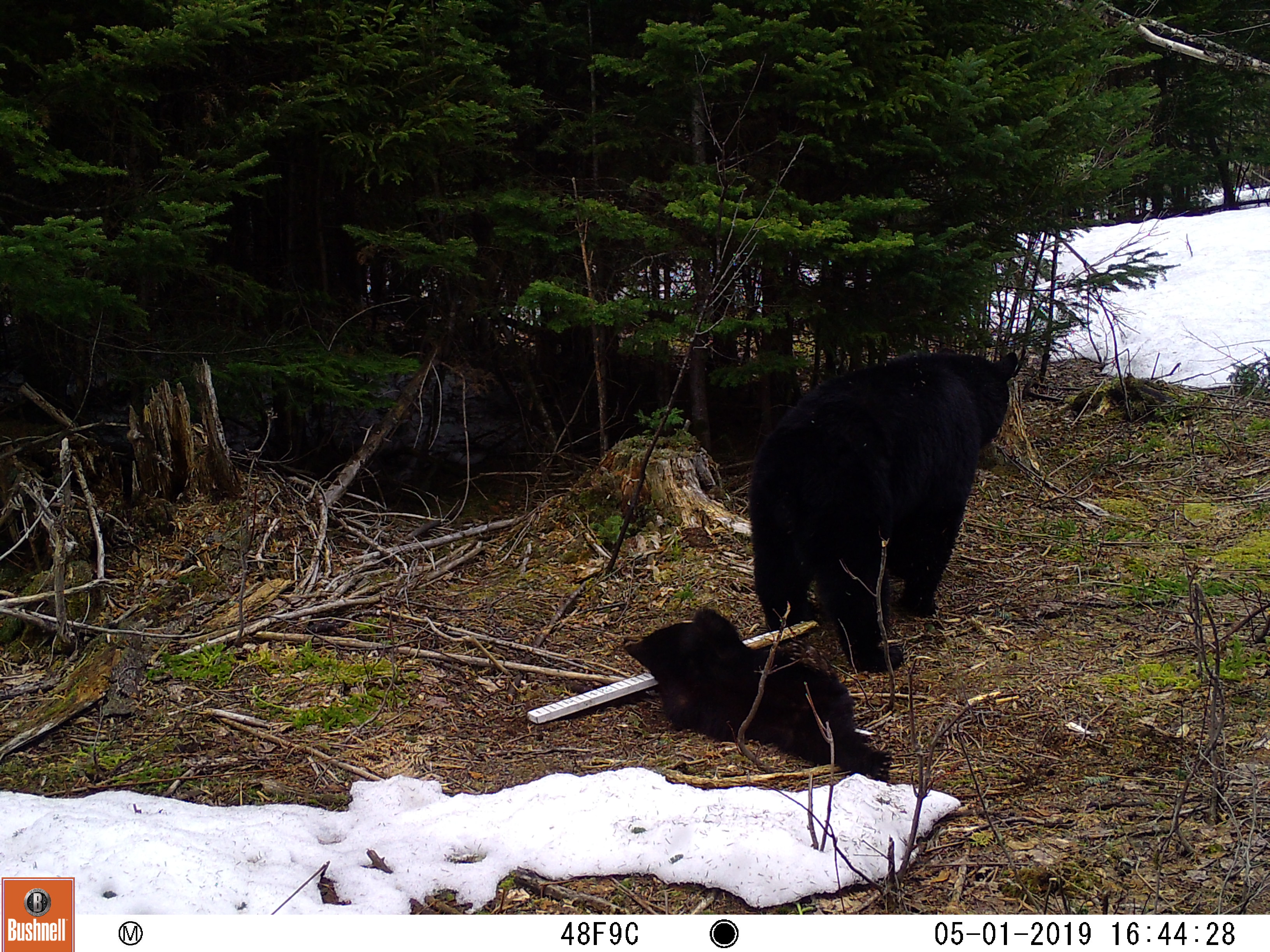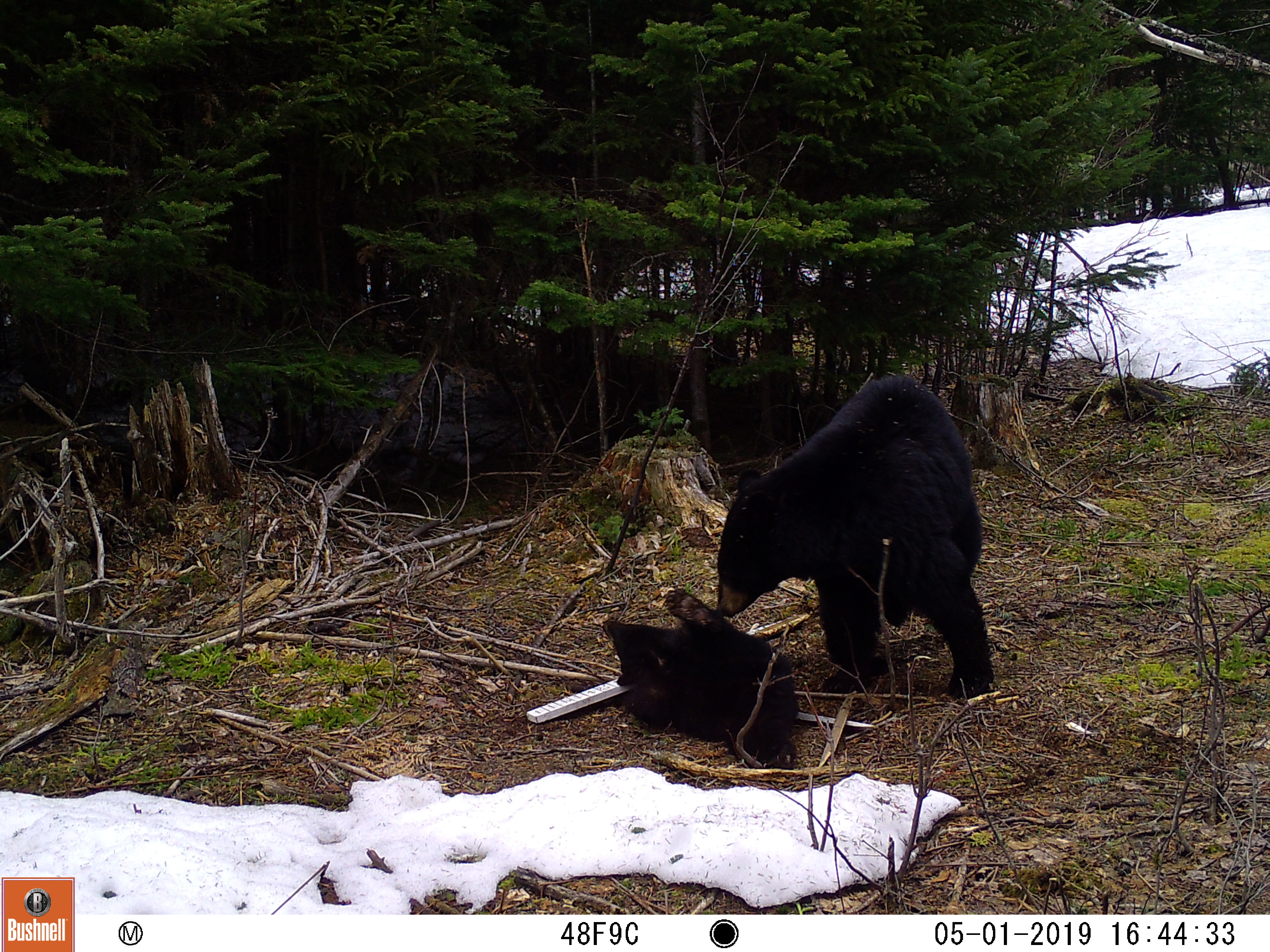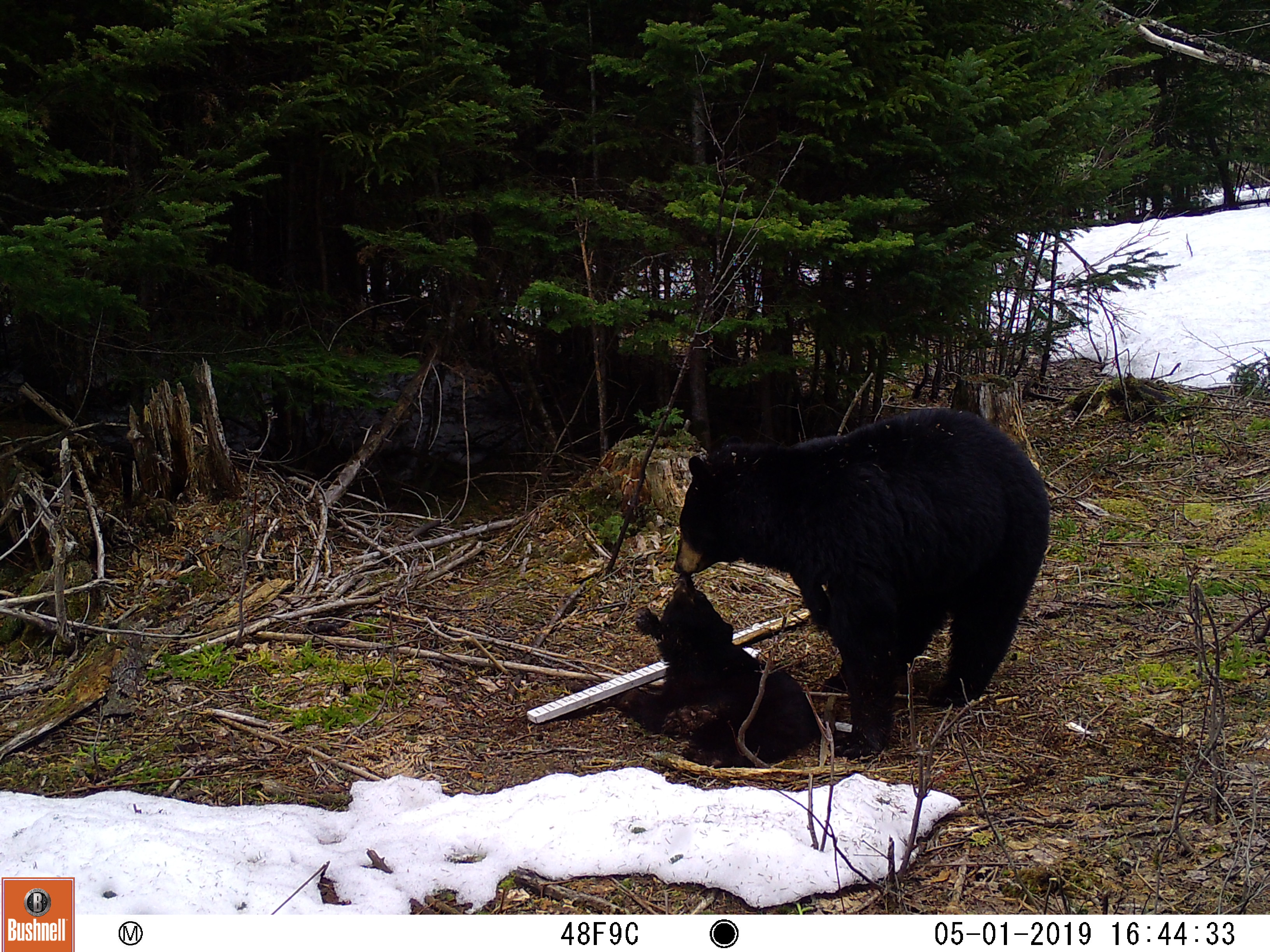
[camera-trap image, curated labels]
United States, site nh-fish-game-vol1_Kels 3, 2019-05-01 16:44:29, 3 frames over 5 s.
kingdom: Animalia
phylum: Chordata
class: Mammalia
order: Carnivora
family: Ursidae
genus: Ursus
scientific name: Ursus americanus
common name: black bear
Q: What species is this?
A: Black bear (Ursus americanus).